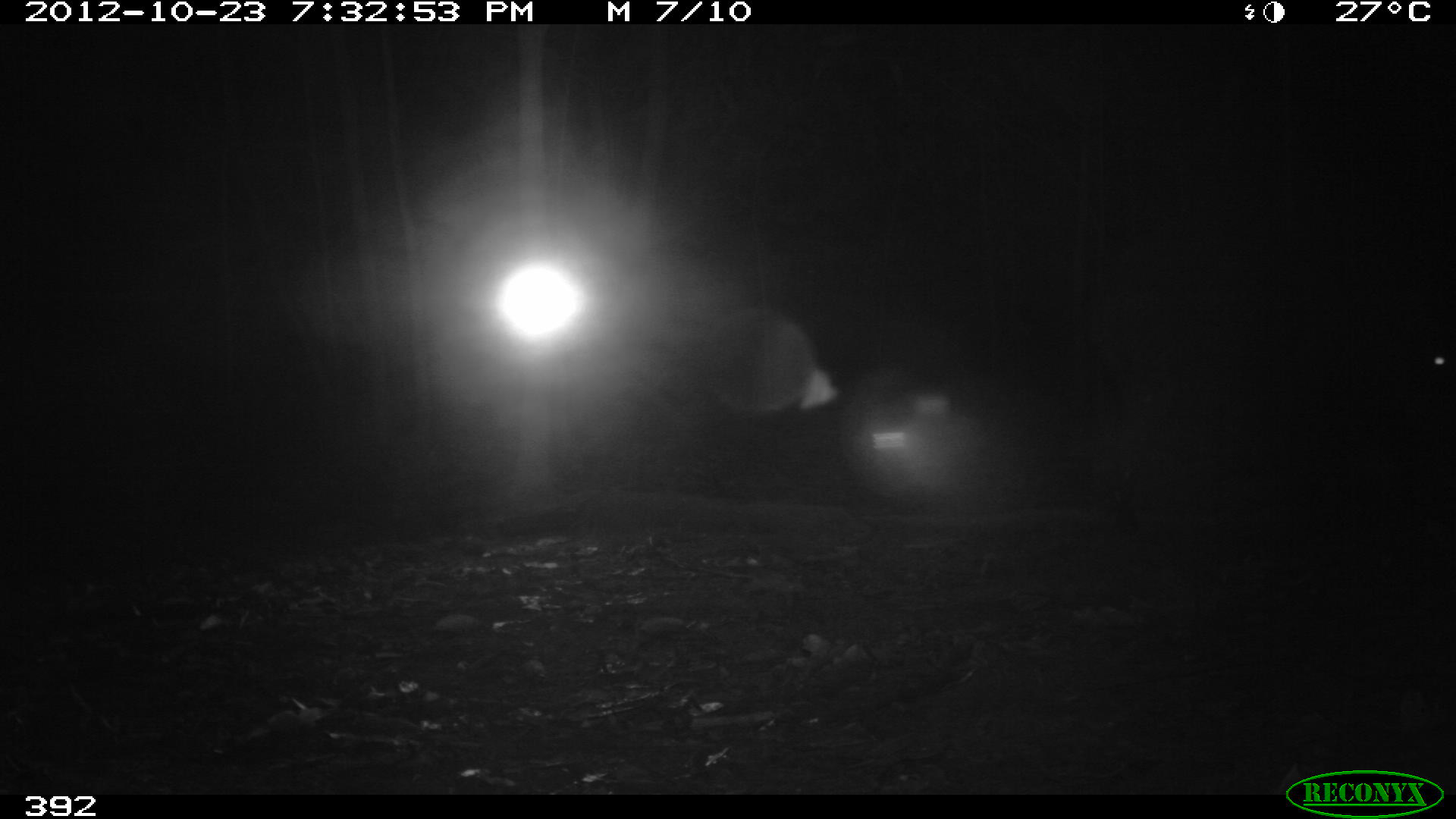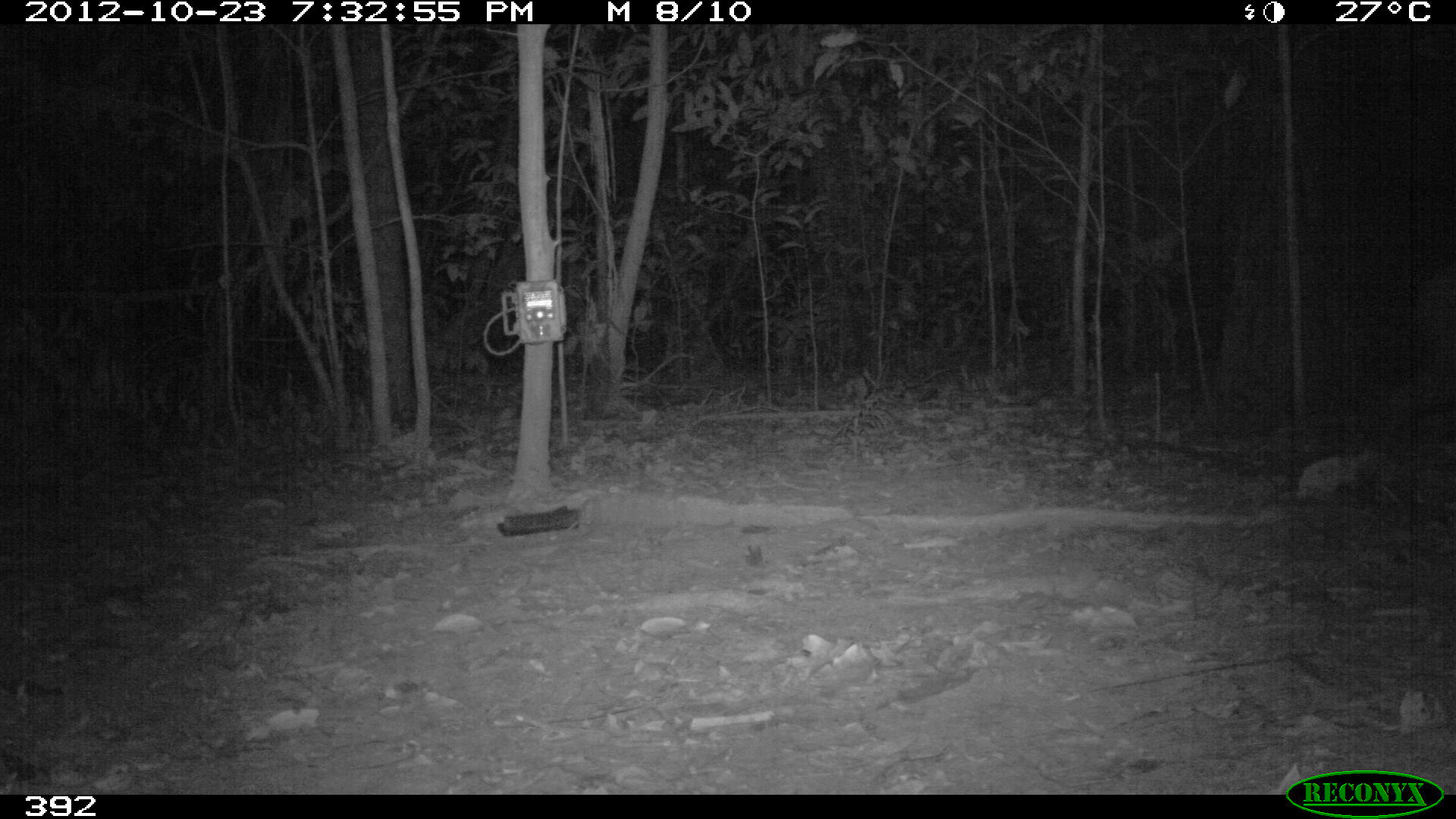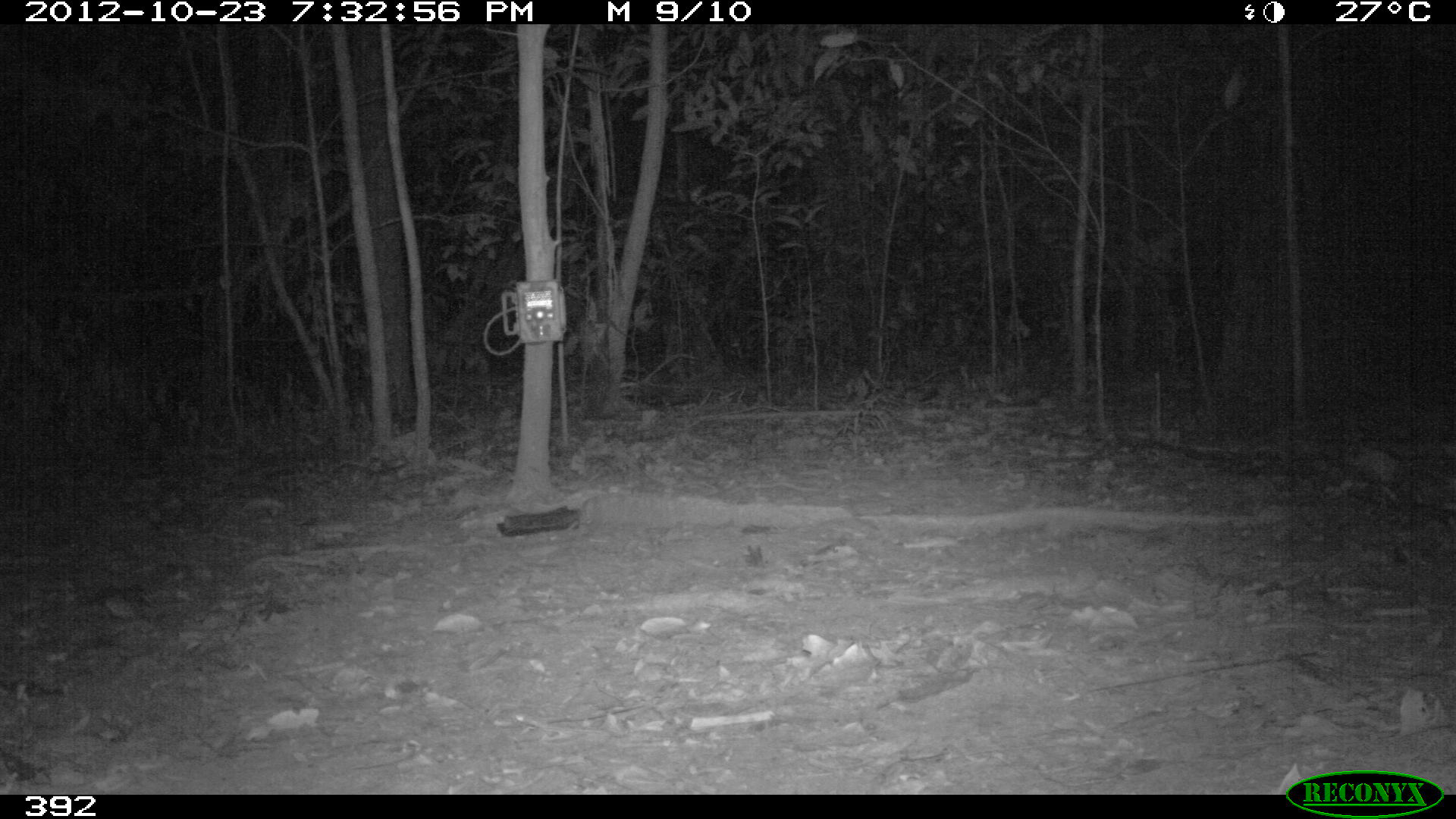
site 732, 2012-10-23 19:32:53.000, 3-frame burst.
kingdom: Animalia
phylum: Chordata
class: Mammalia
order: Artiodactyla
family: Tayassuidae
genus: Tayassu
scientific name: Tayassu pecari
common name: white-lipped peccary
Tayassu pecari (white-lipped peccary).